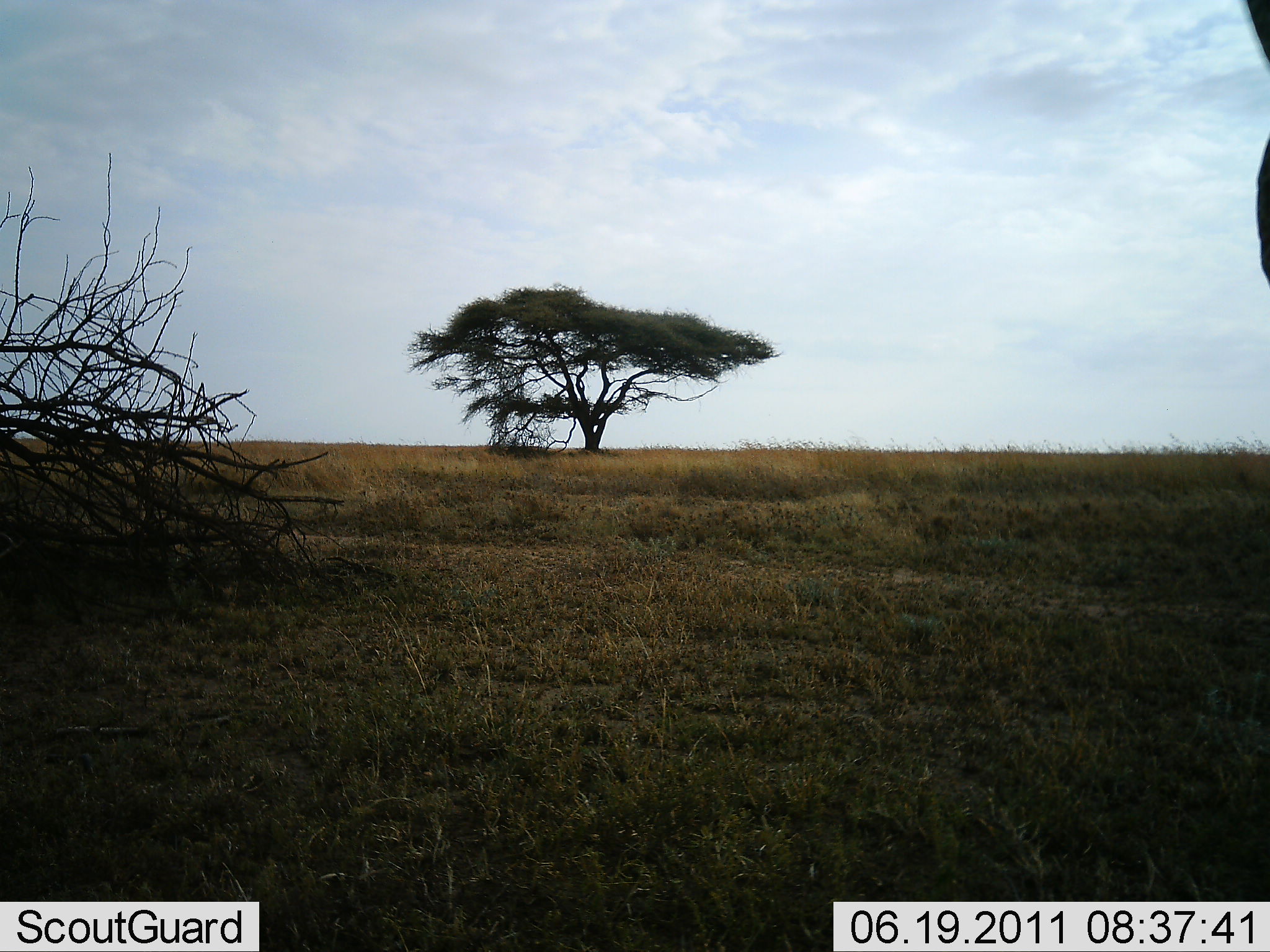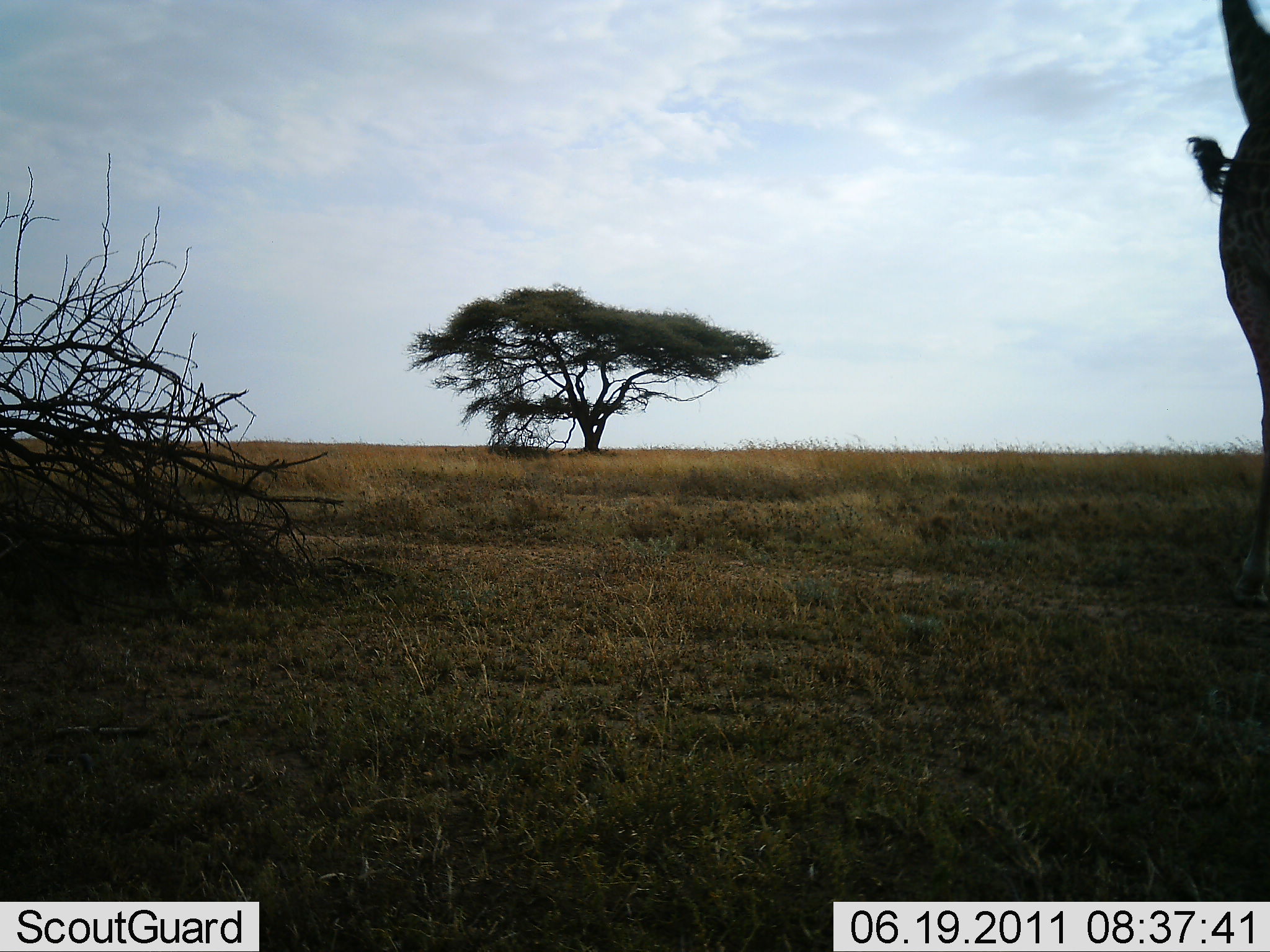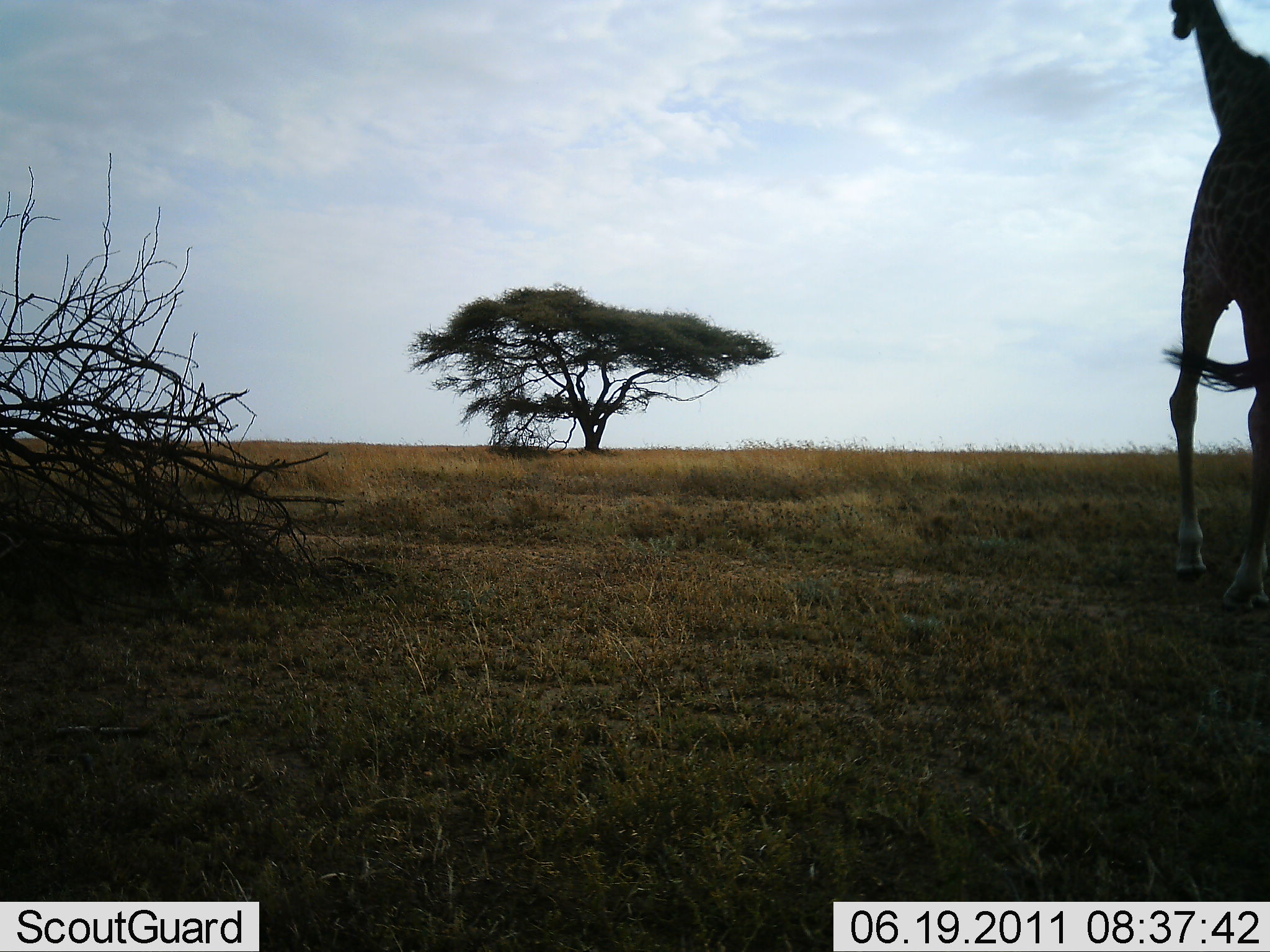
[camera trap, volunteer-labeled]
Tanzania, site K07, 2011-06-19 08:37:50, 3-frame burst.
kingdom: Animalia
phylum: Chordata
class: Mammalia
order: Artiodactyla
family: Giraffidae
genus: Giraffa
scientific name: Giraffa camelopardalis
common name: giraffe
Giraffe (Giraffa camelopardalis), count 1. Behavior (volunteer vote fractions): standing 40%, resting 0%, moving 60%, interacting 0%. Young present (vote fraction): 0%. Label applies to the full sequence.